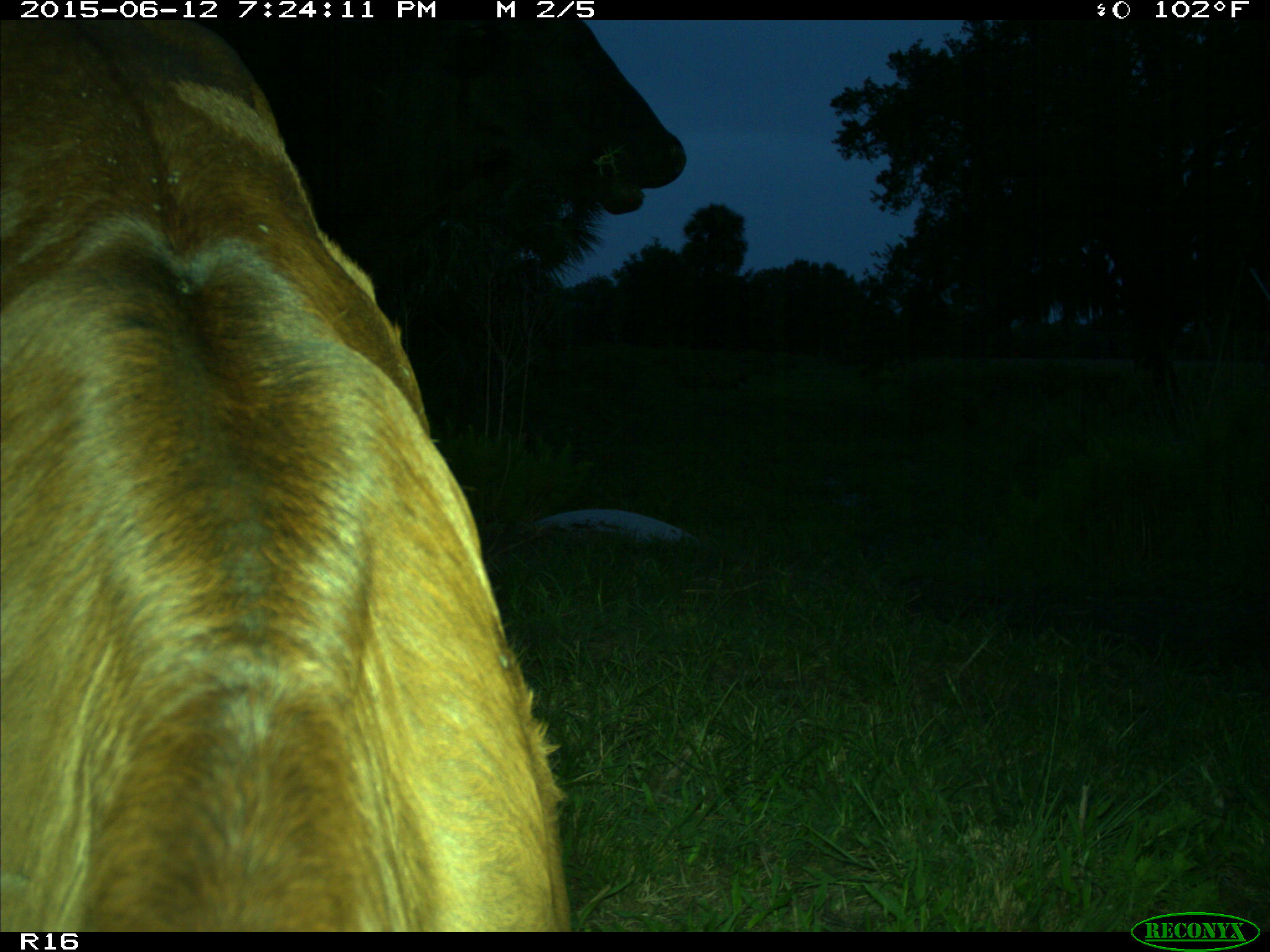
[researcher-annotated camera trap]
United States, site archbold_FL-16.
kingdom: Animalia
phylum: Chordata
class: Mammalia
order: Artiodactyla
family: Bovidae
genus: Bos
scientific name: Bos taurus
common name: domestic cow